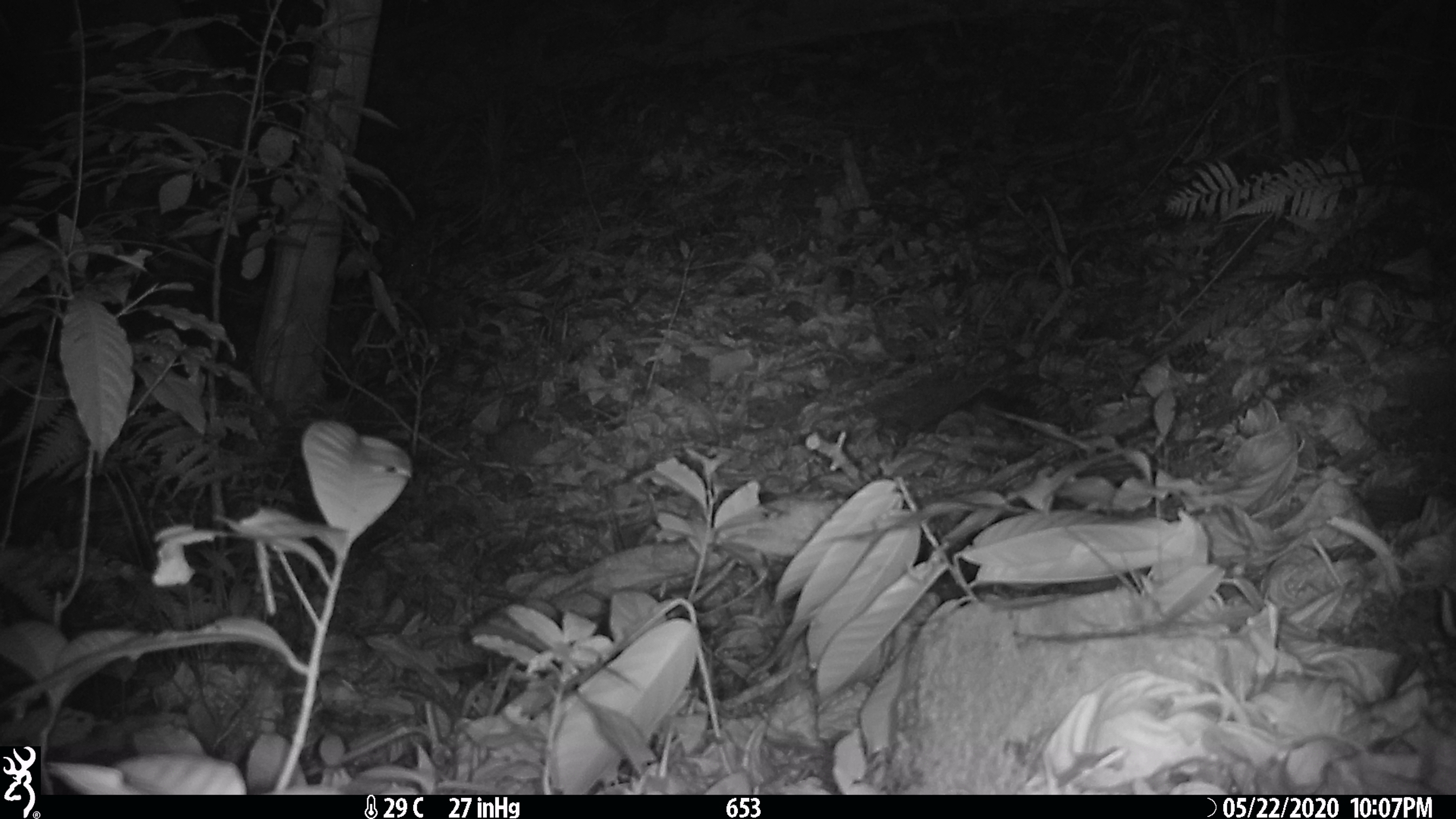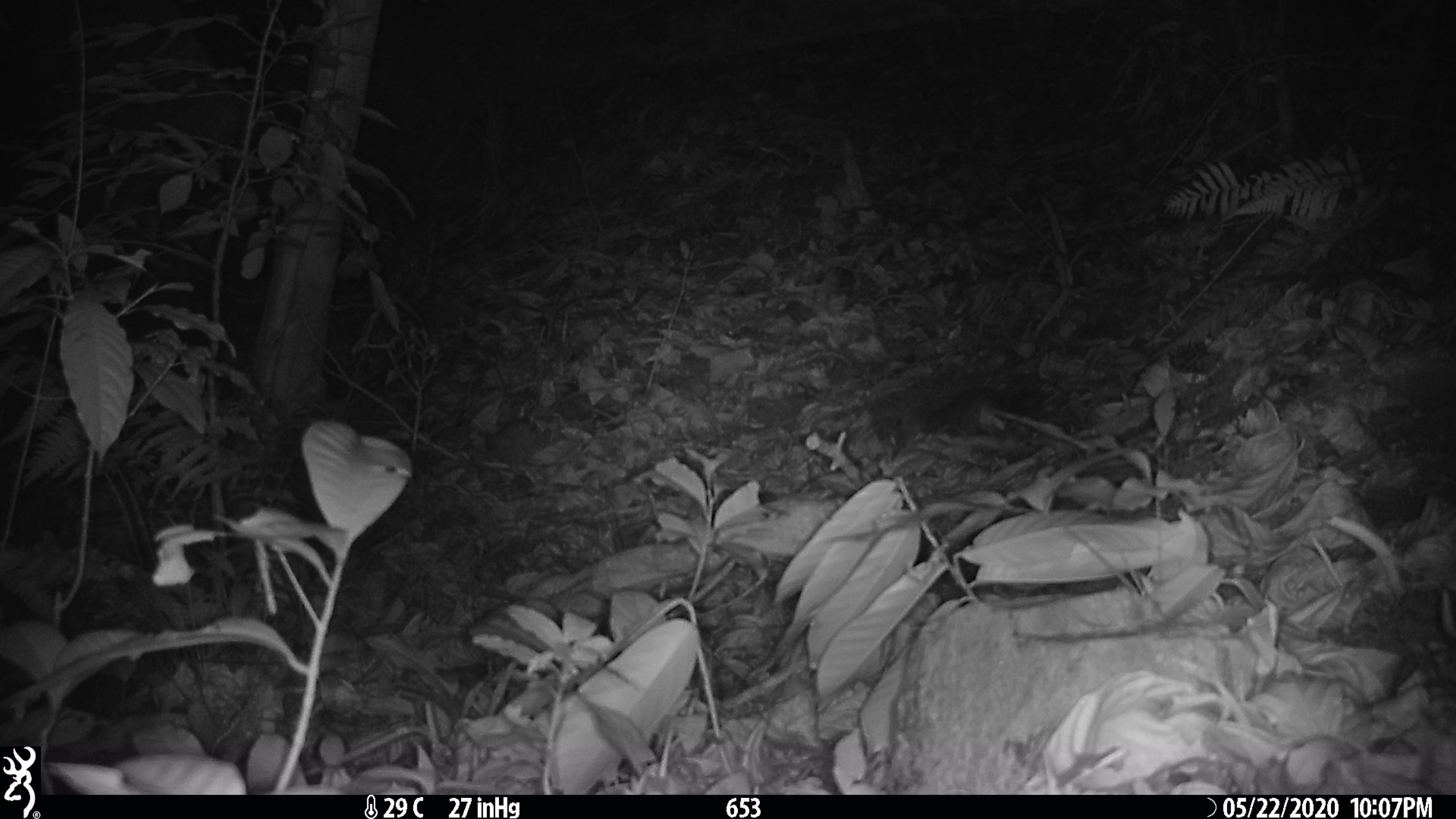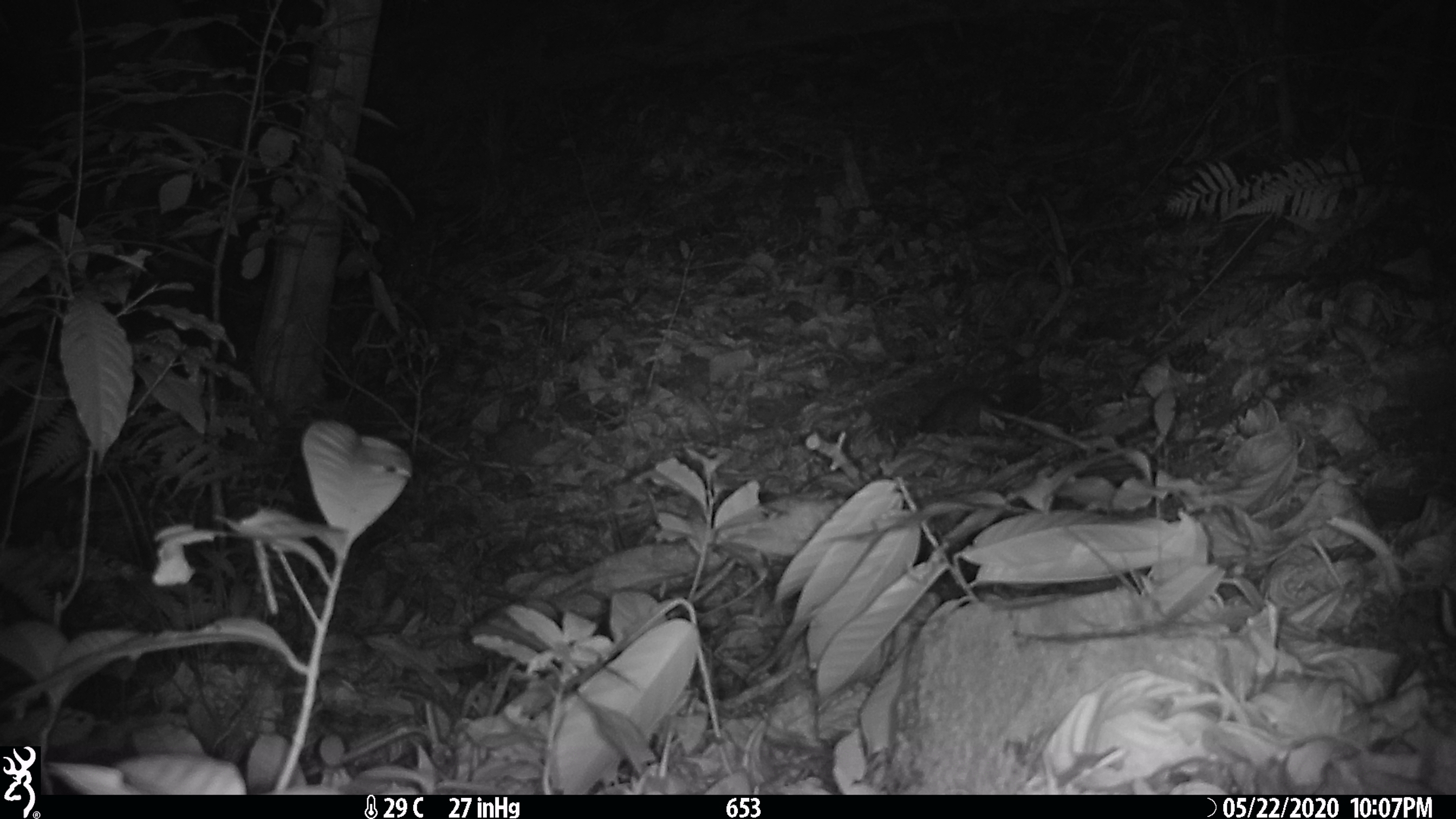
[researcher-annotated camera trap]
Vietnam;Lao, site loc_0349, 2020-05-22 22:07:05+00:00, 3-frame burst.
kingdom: Animalia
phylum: Chordata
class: Mammalia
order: Carnivora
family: Mustelidae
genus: Melogale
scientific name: Melogale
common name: ferret badger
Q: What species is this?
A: Ferret badger (Melogale).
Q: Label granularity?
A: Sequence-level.